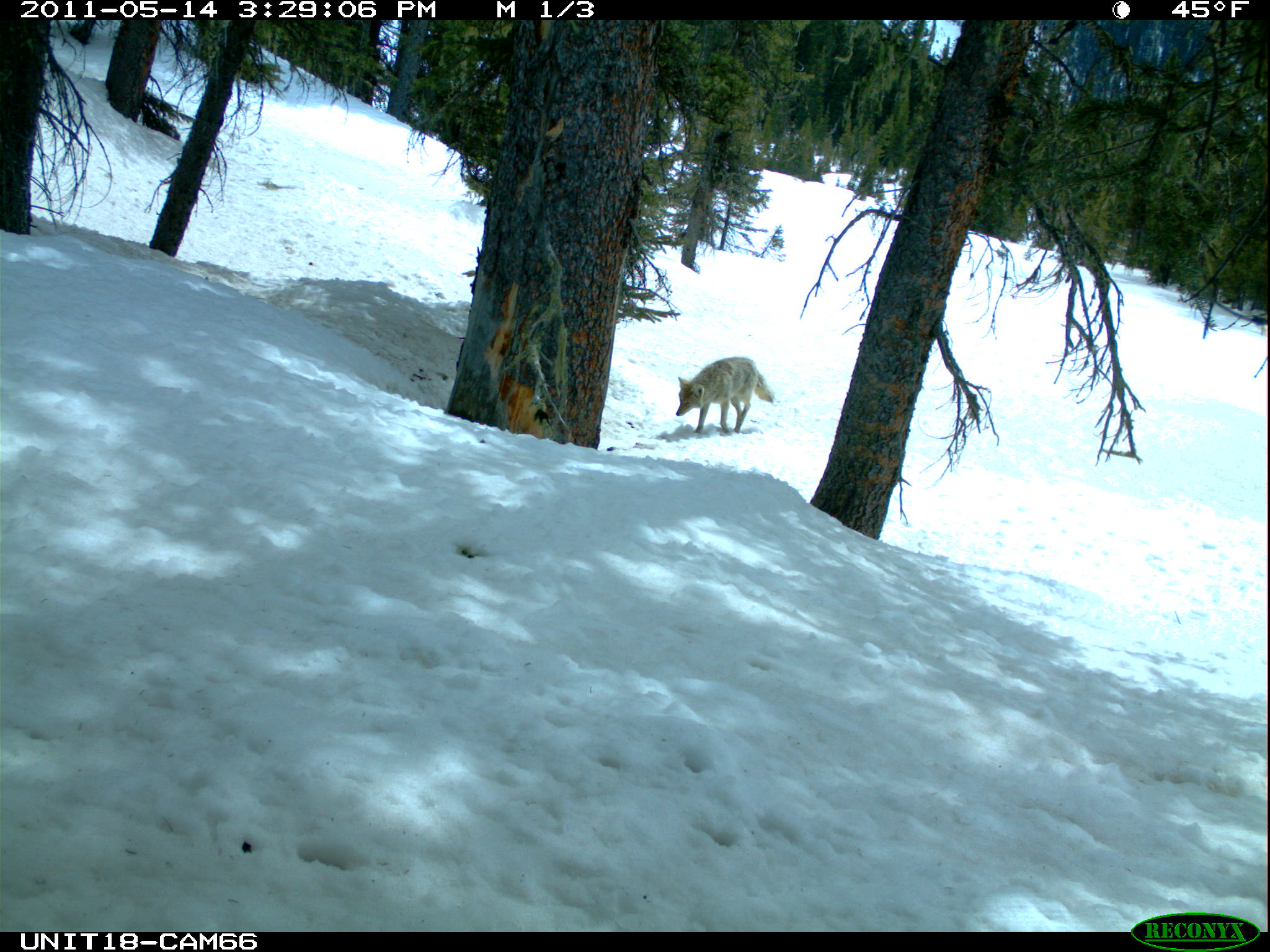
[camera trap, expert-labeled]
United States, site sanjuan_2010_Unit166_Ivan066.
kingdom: Animalia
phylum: Chordata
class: Mammalia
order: Carnivora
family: Canidae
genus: Canis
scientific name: Canis latrans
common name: coyote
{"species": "Canis latrans (coyote)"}